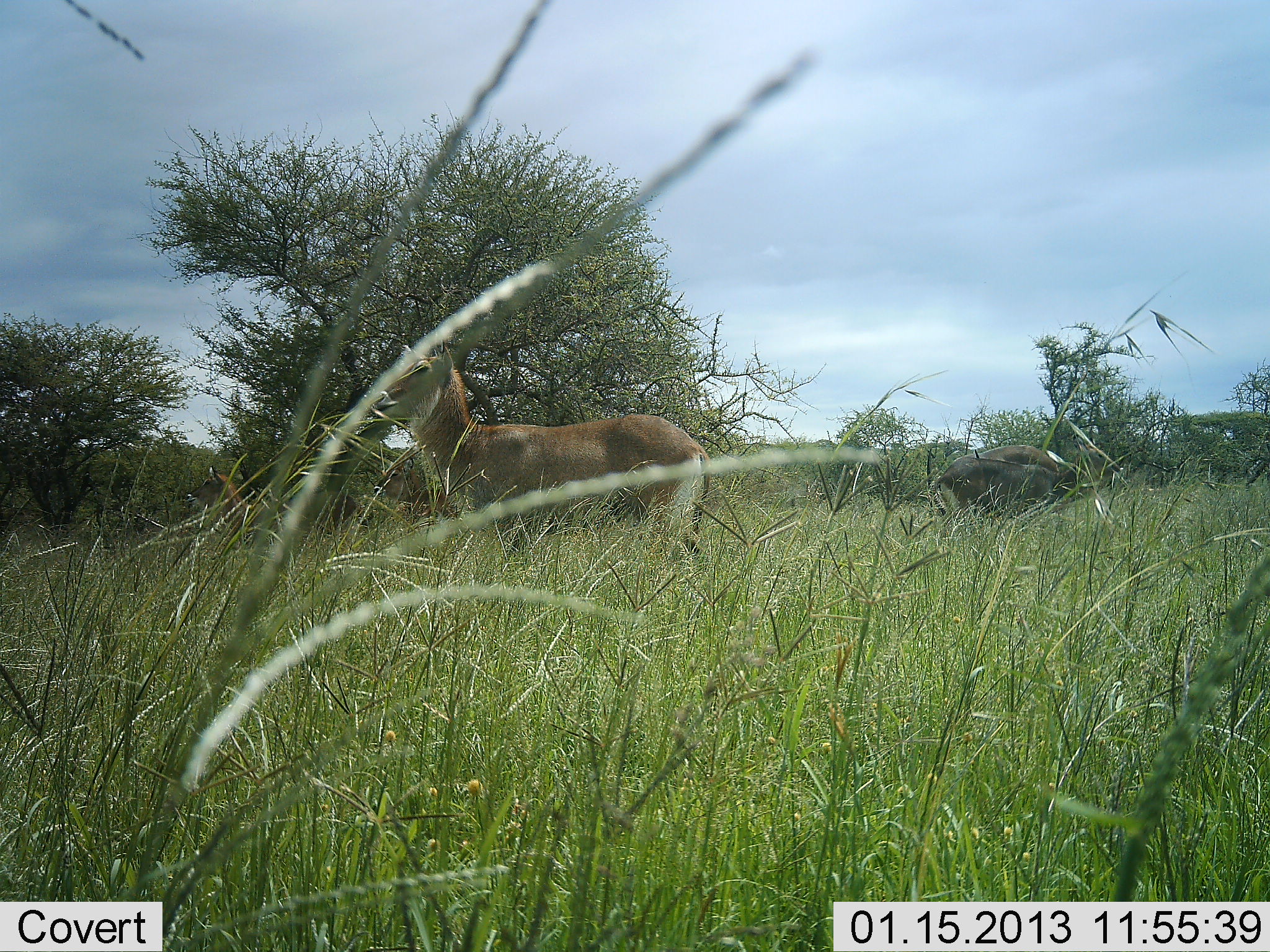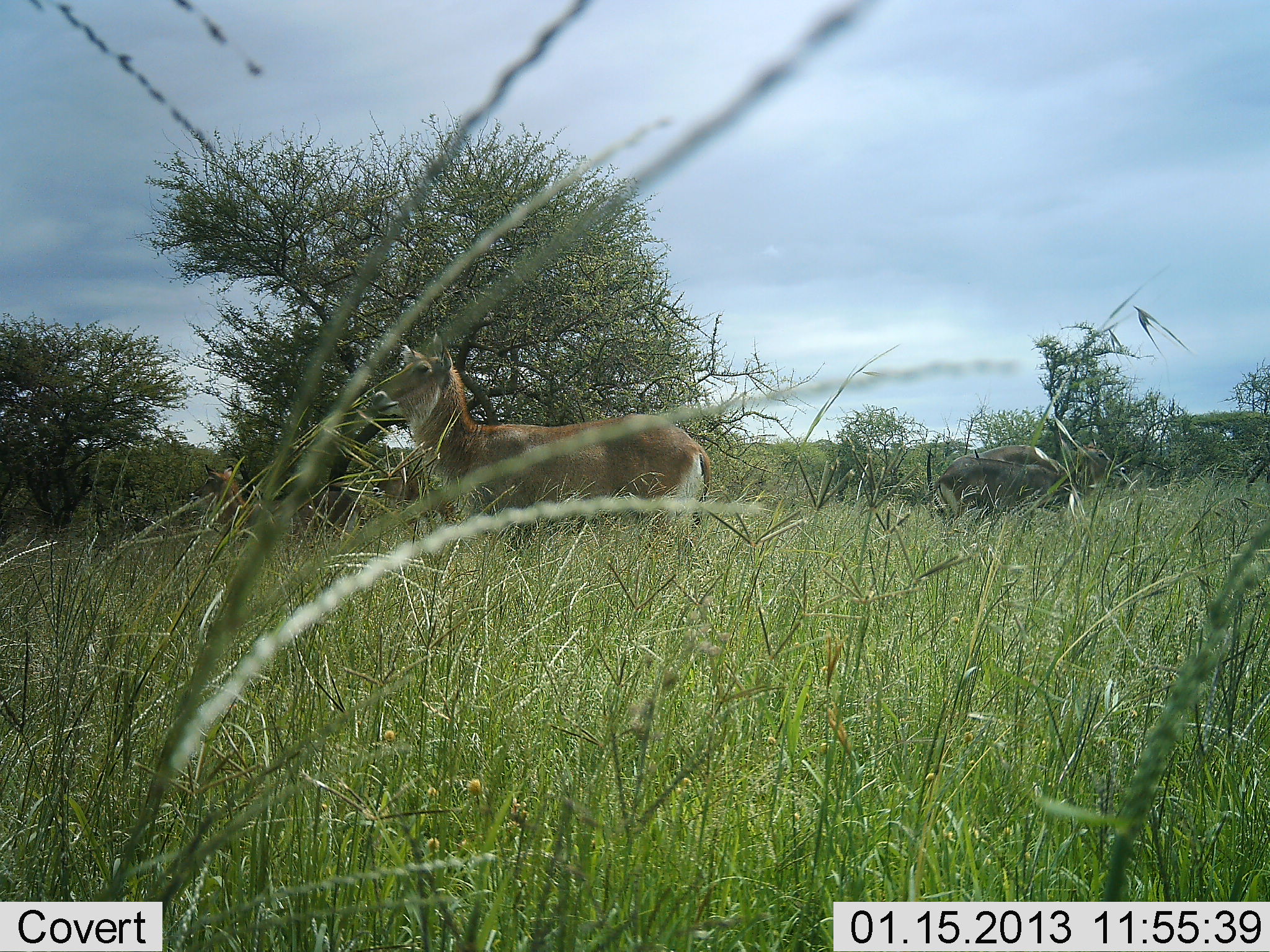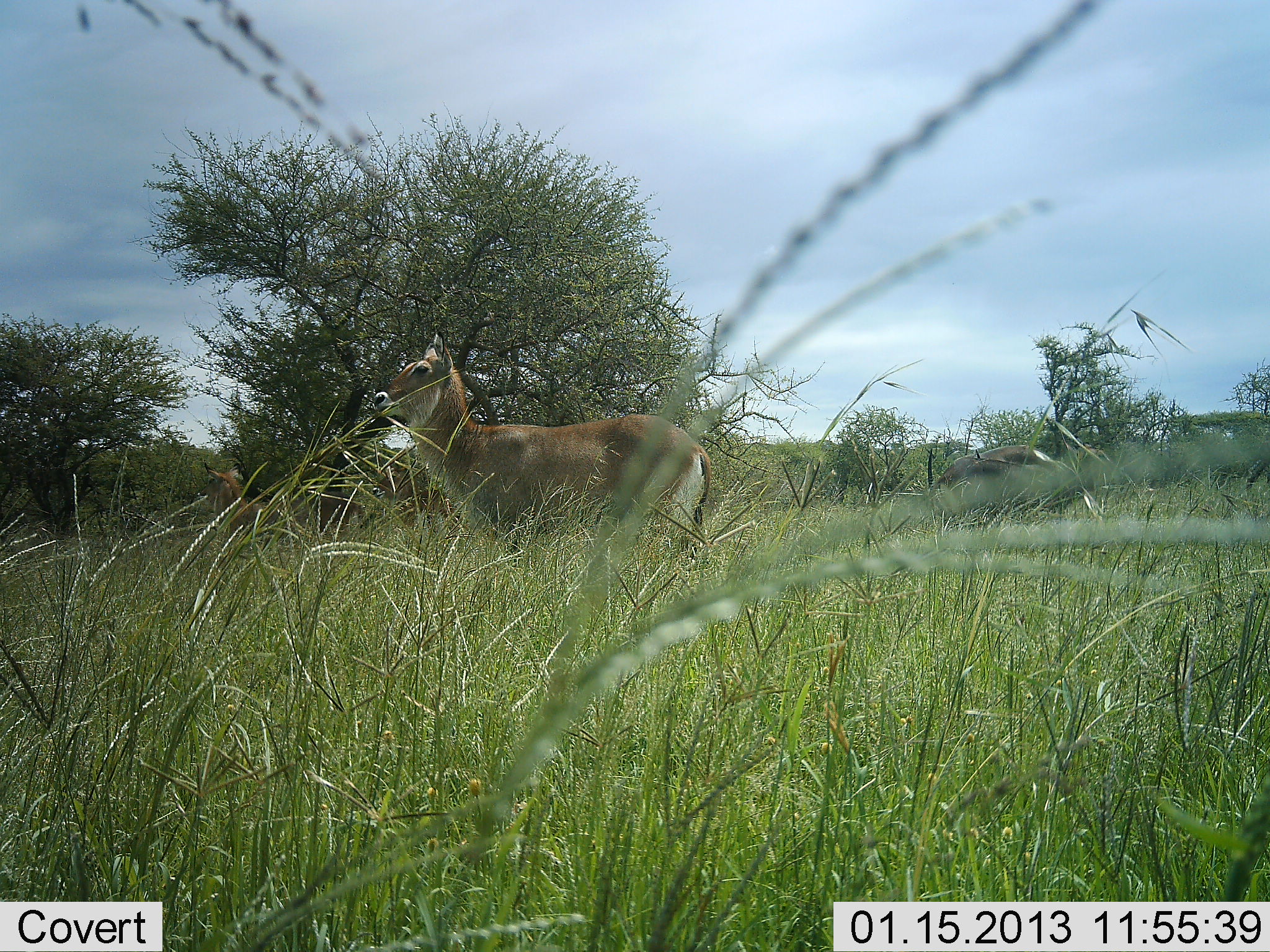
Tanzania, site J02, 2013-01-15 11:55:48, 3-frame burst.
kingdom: Animalia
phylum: Chordata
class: Mammalia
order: Artiodactyla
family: Bovidae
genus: Kobus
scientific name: Kobus ellipsiprymnus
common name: waterbuck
Waterbuck (Kobus ellipsiprymnus), count 2. Behavior (volunteer vote fractions): standing 95%, resting 0%, moving 0%, interacting 0%. Young present (vote fraction): 0%. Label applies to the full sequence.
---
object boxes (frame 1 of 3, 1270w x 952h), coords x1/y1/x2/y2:
animal: 367/339/711/560; 192/463/372/542; 964/418/1126/487; 371/440/472/527; 932/457/1076/518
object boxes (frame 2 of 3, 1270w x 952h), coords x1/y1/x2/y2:
animal: 364/327/714/528; 968/412/1131/497; 200/460/358/542; 933/458/1084/524; 372/442/461/520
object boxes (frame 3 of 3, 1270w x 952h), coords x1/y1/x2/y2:
animal: 368/329/708/562; 930/416/1115/521; 196/461/366/543; 358/444/472/533